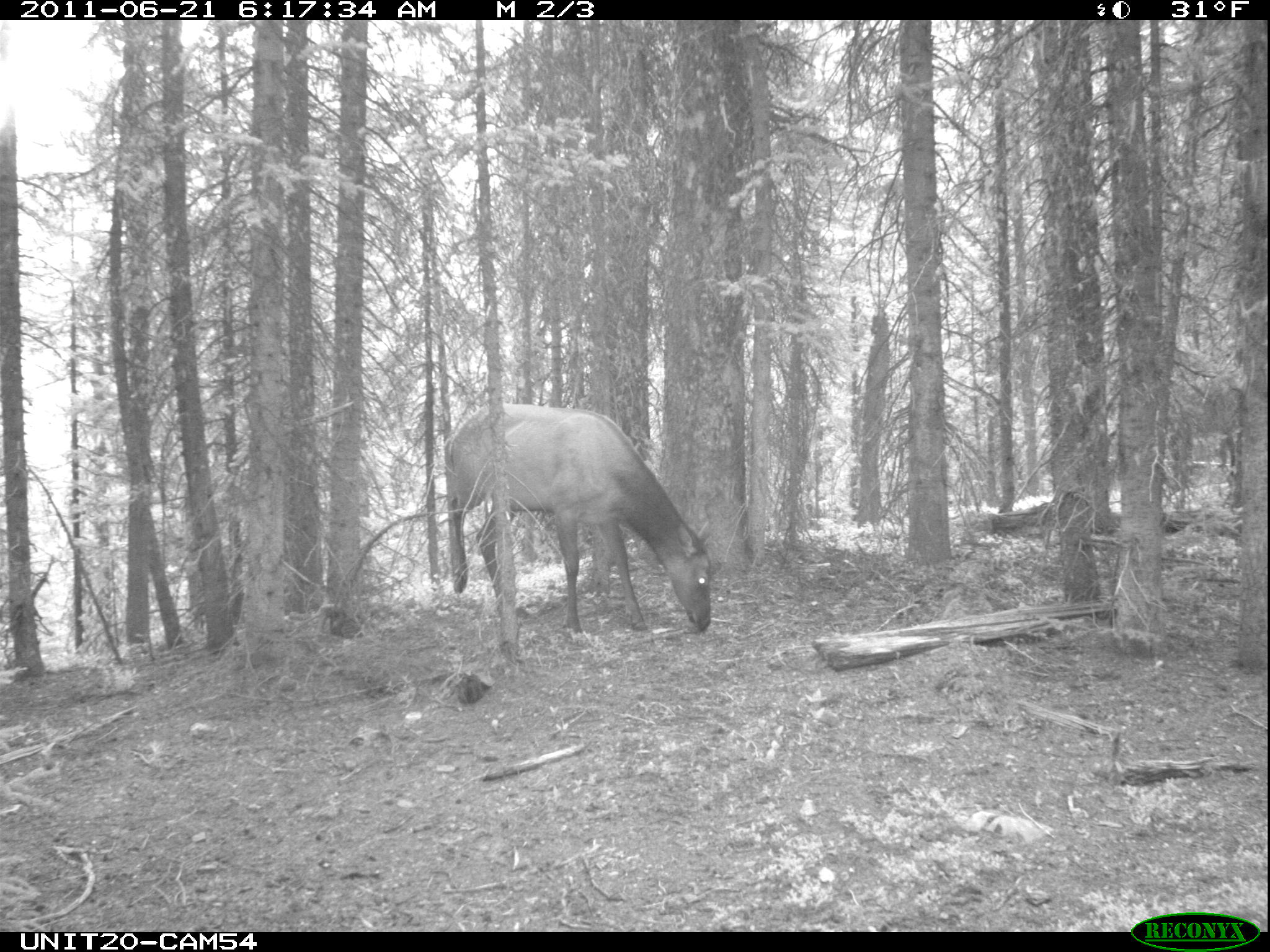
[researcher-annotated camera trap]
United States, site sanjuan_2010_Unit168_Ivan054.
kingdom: Animalia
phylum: Chordata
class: Mammalia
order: Artiodactyla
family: Cervidae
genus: Cervus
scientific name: Cervus elaphus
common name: red deer